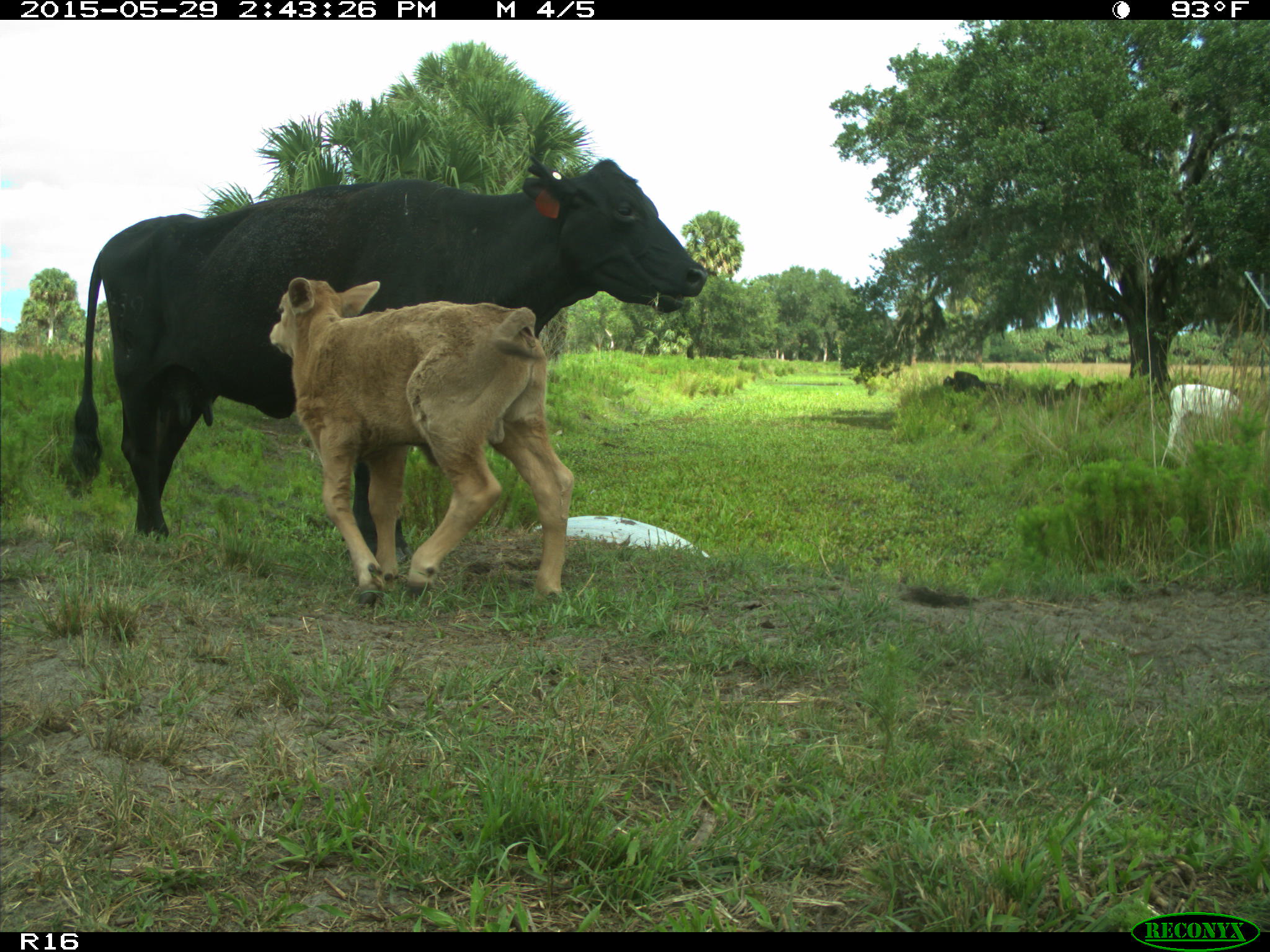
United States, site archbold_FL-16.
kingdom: Animalia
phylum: Chordata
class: Mammalia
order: Artiodactyla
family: Bovidae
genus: Bos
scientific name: Bos taurus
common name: domestic cow